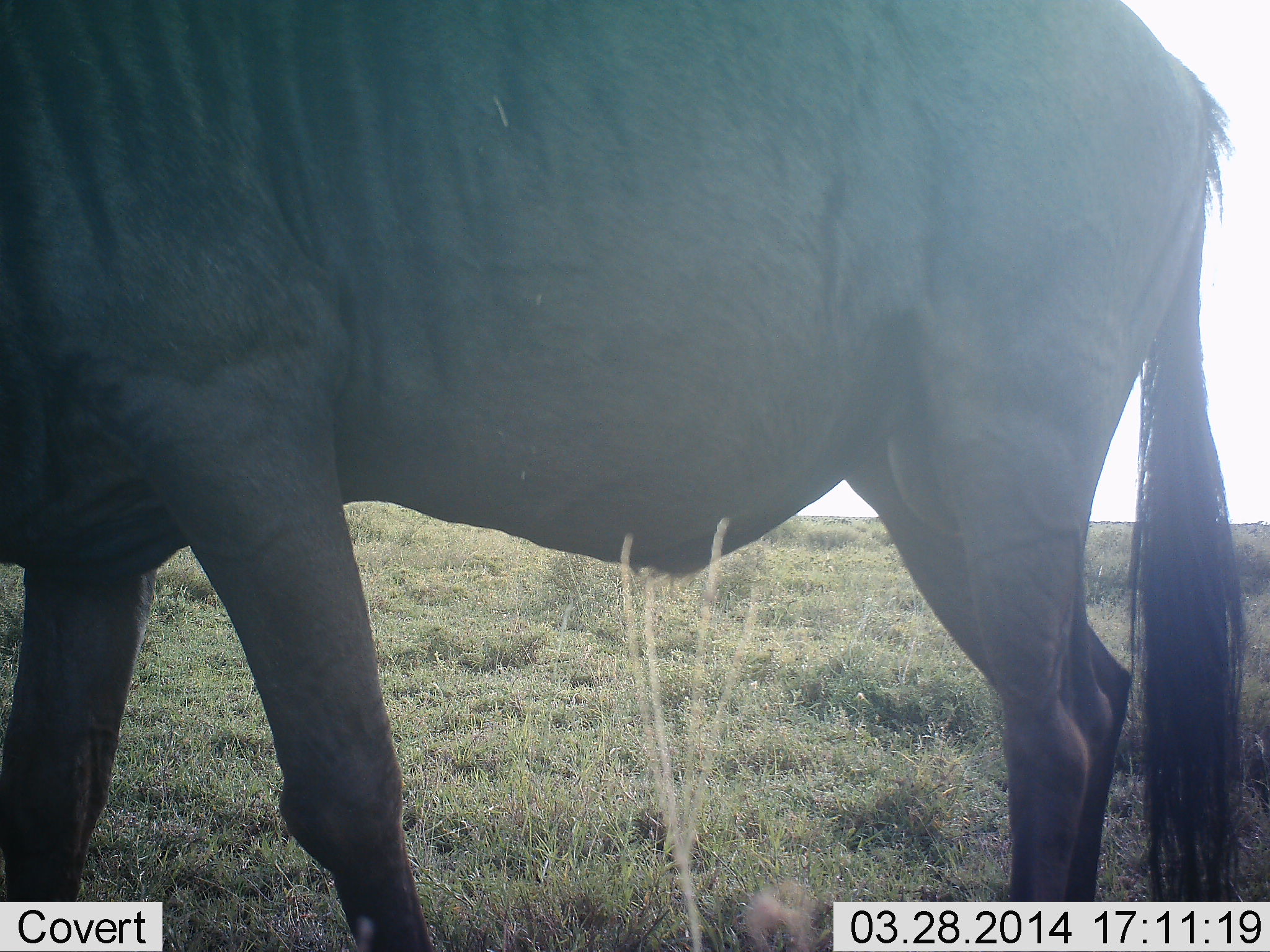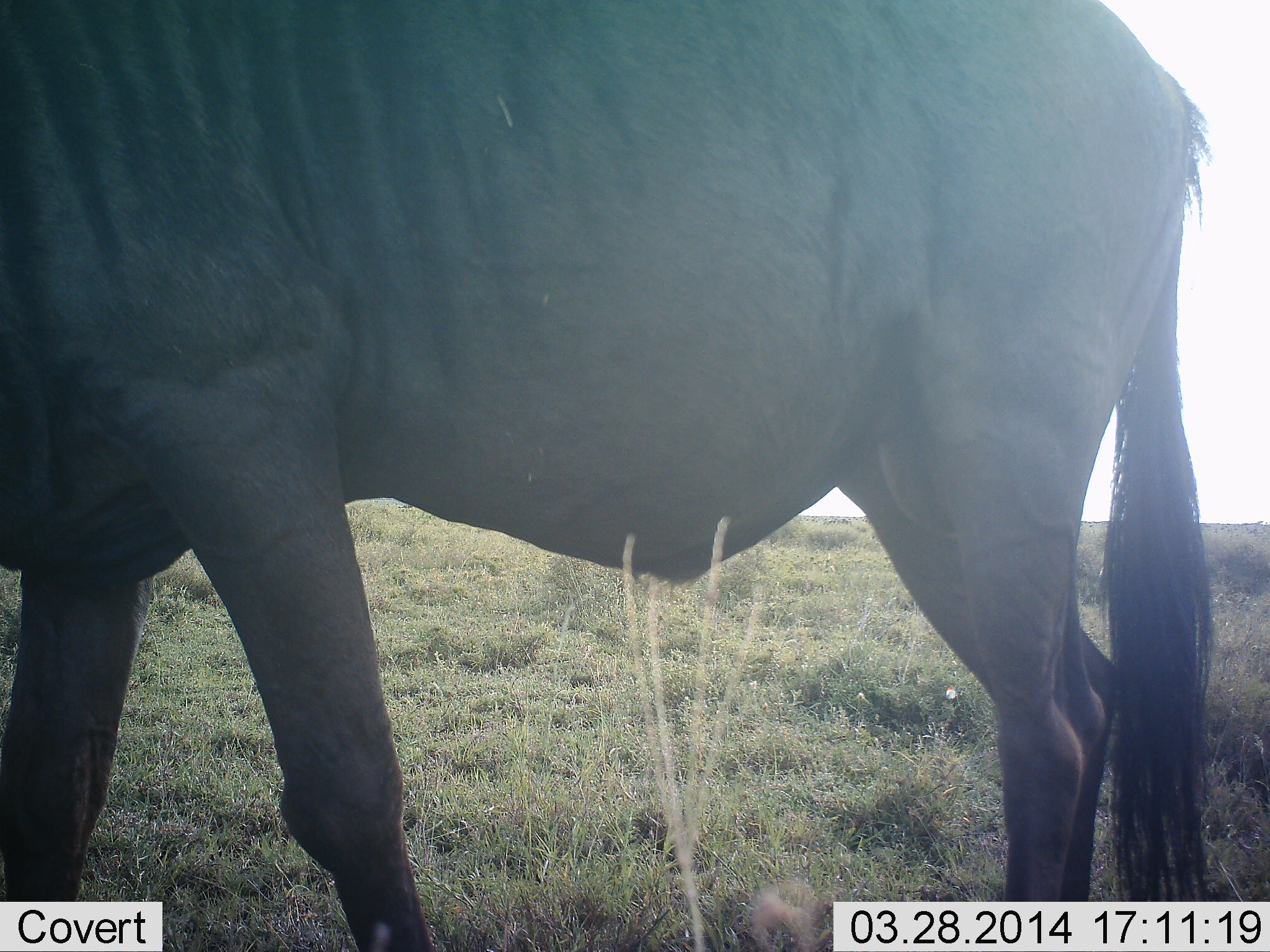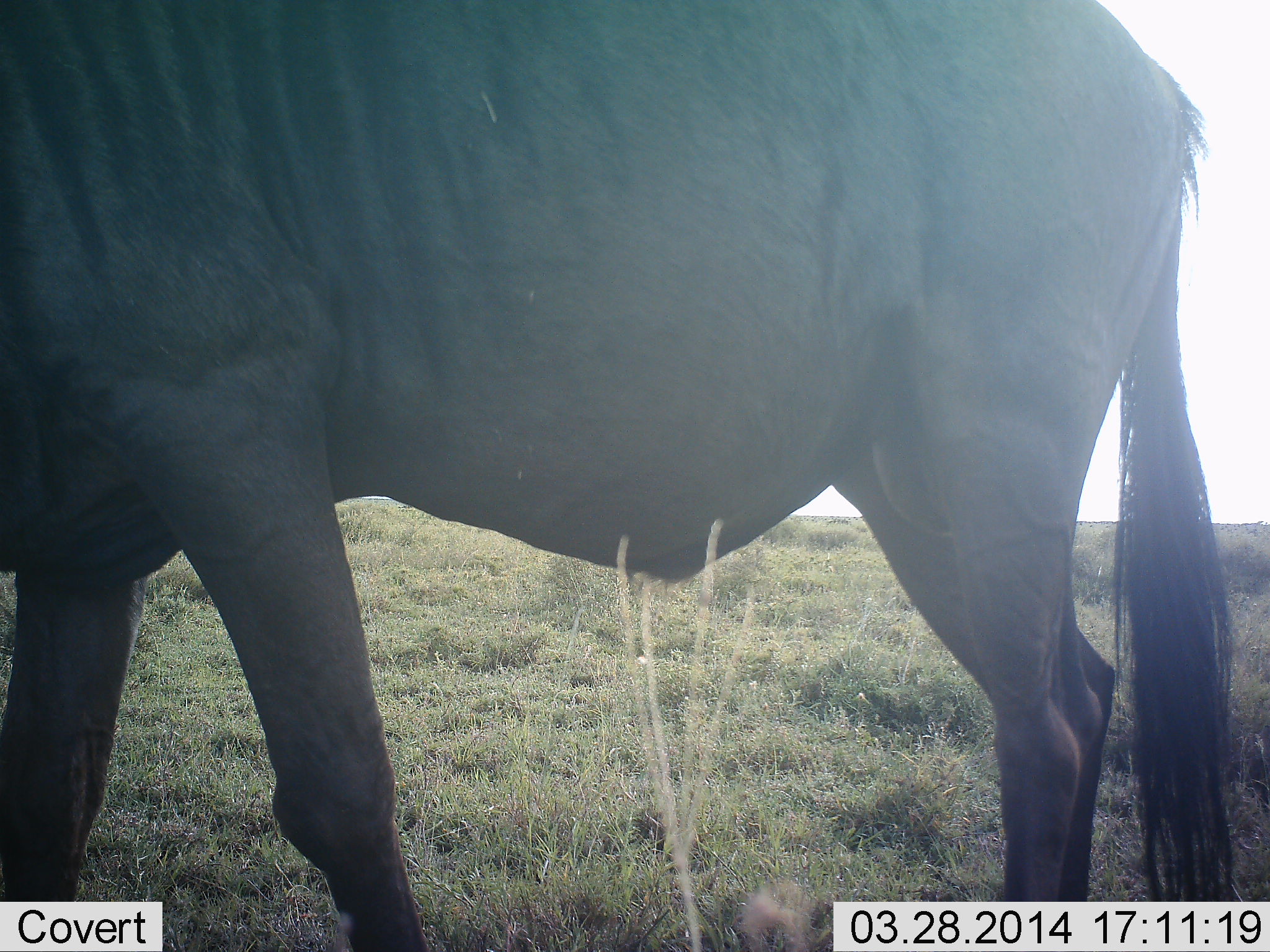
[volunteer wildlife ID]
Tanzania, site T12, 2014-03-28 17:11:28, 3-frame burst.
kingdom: Animalia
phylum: Chordata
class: Mammalia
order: Artiodactyla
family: Bovidae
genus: Connochaetes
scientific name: Connochaetes taurinus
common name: blue wildebeest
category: wildebeest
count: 1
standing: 100%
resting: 0%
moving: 0%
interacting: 0%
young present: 0%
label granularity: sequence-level